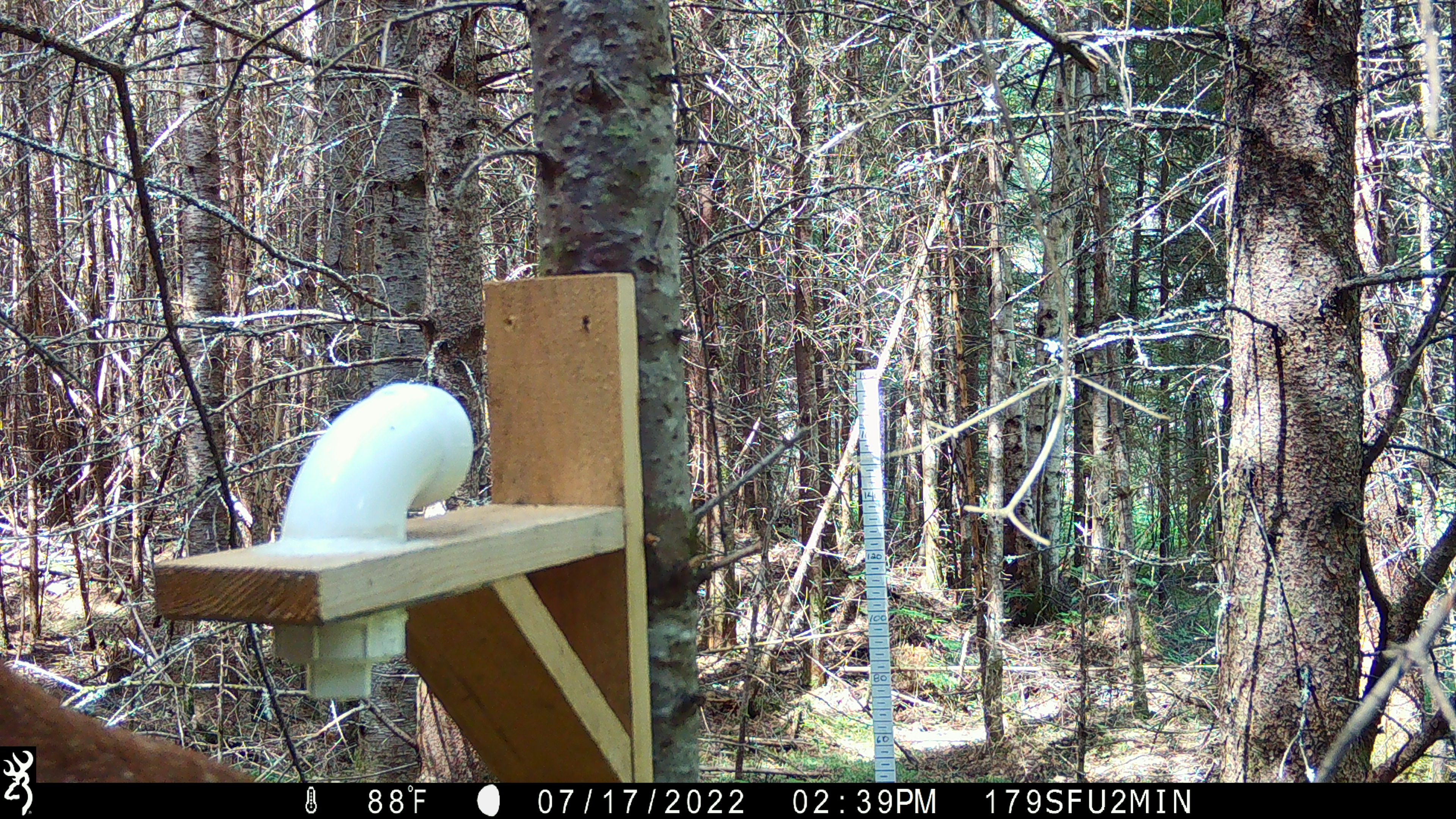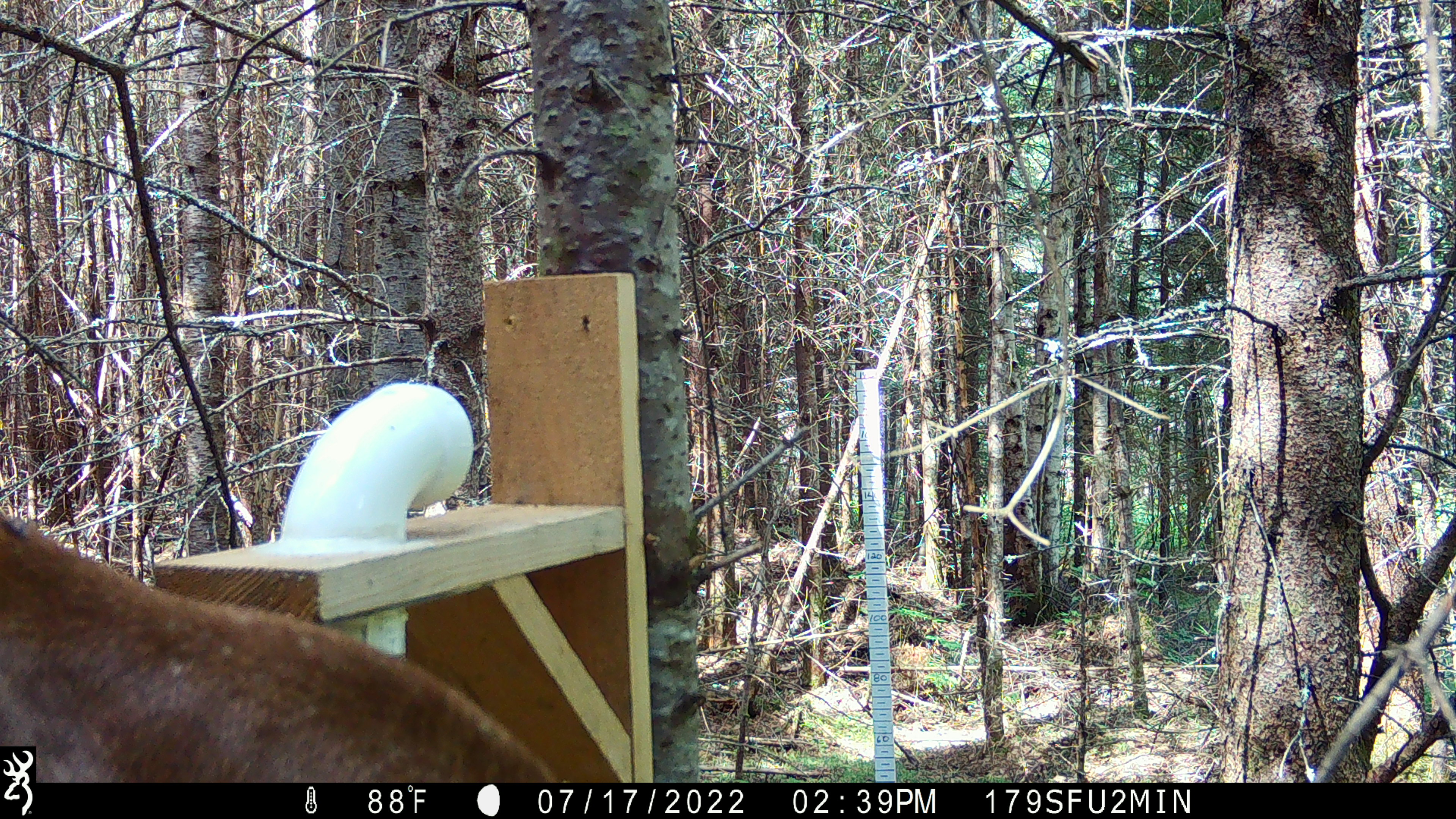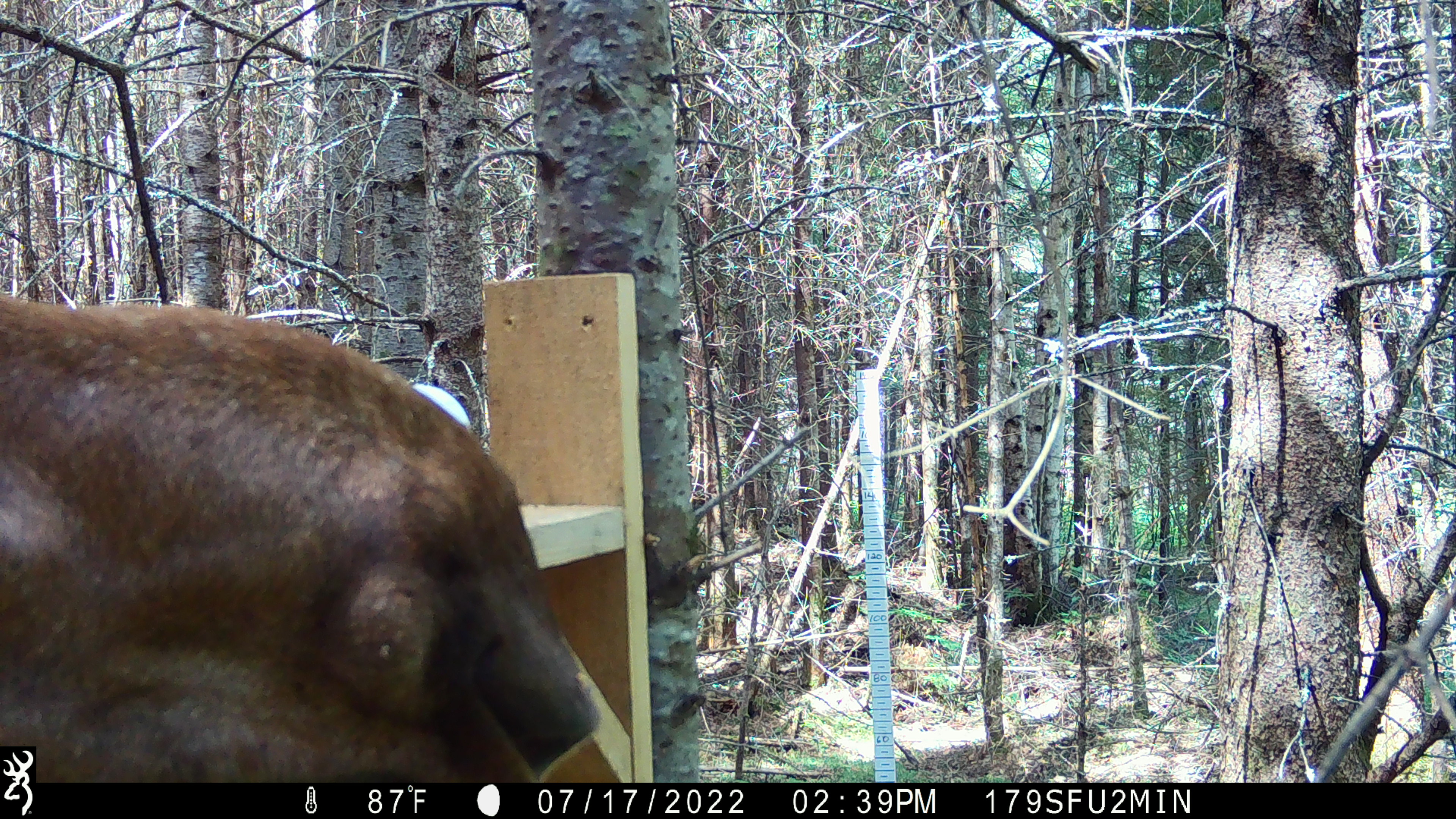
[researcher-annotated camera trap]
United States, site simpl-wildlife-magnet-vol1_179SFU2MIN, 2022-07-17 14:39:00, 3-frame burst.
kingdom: Animalia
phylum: Chordata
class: Mammalia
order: Artiodactyla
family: Cervidae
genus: Alces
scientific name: Alces alces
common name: moose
Moose (Alces alces).